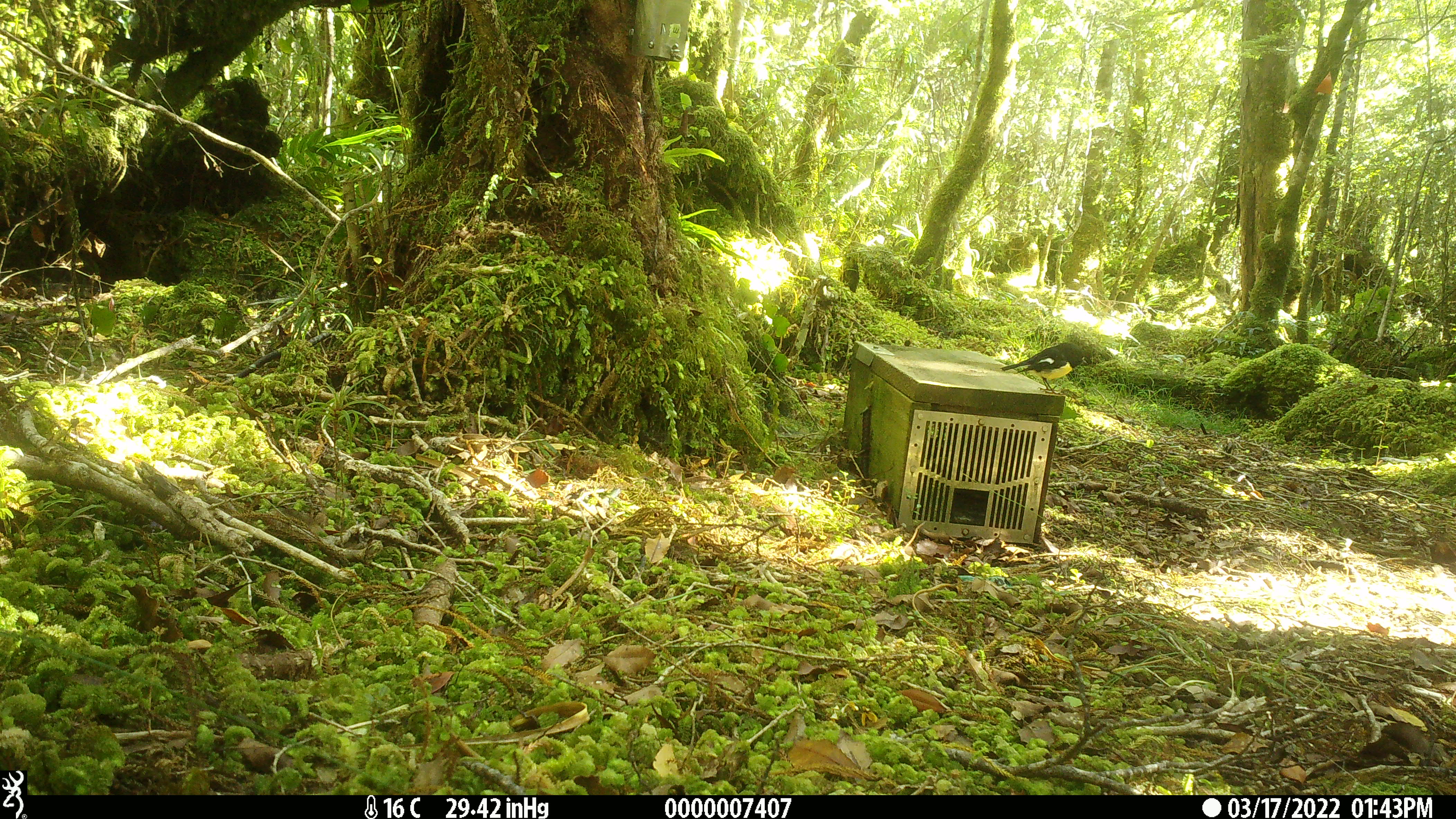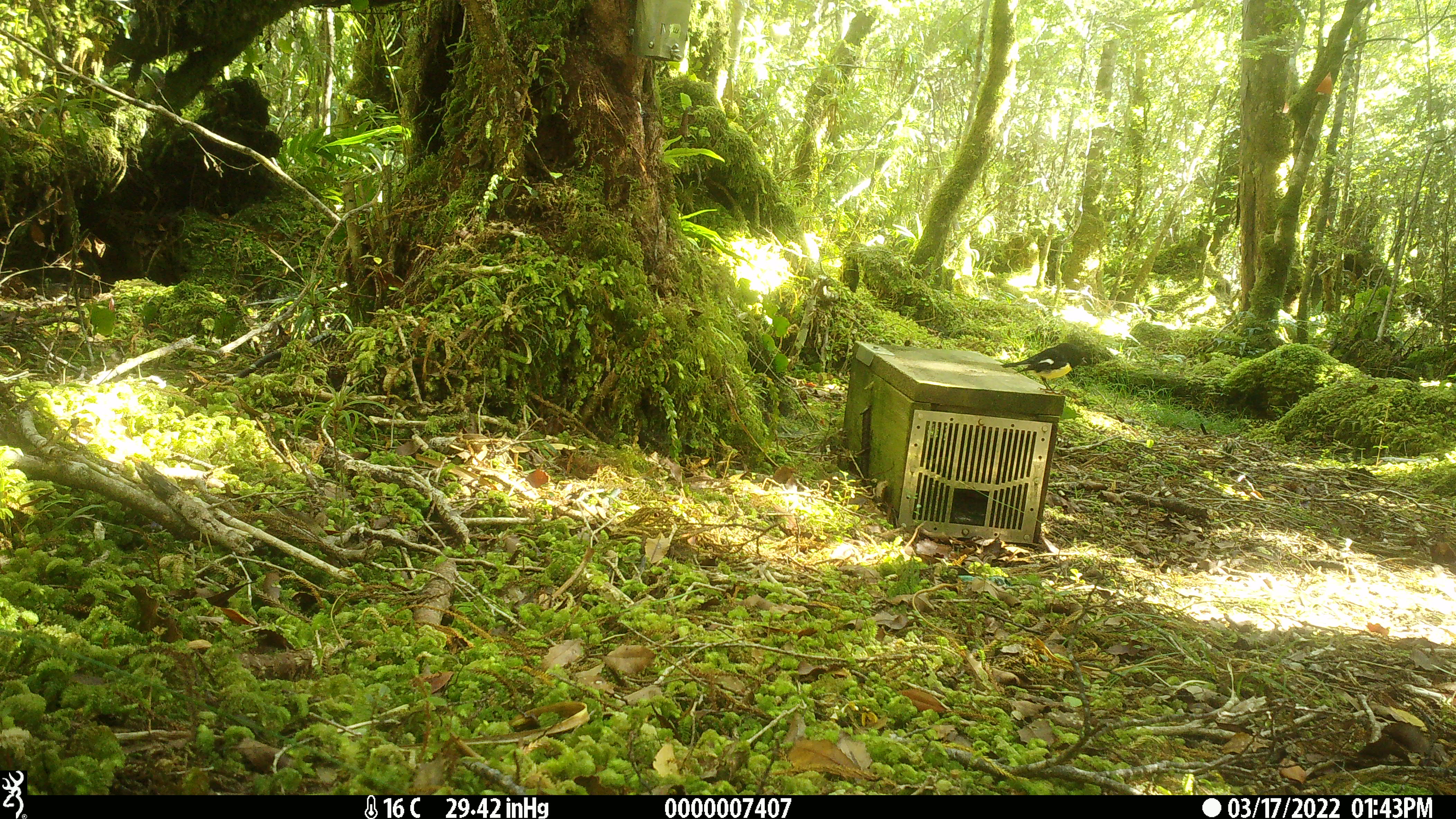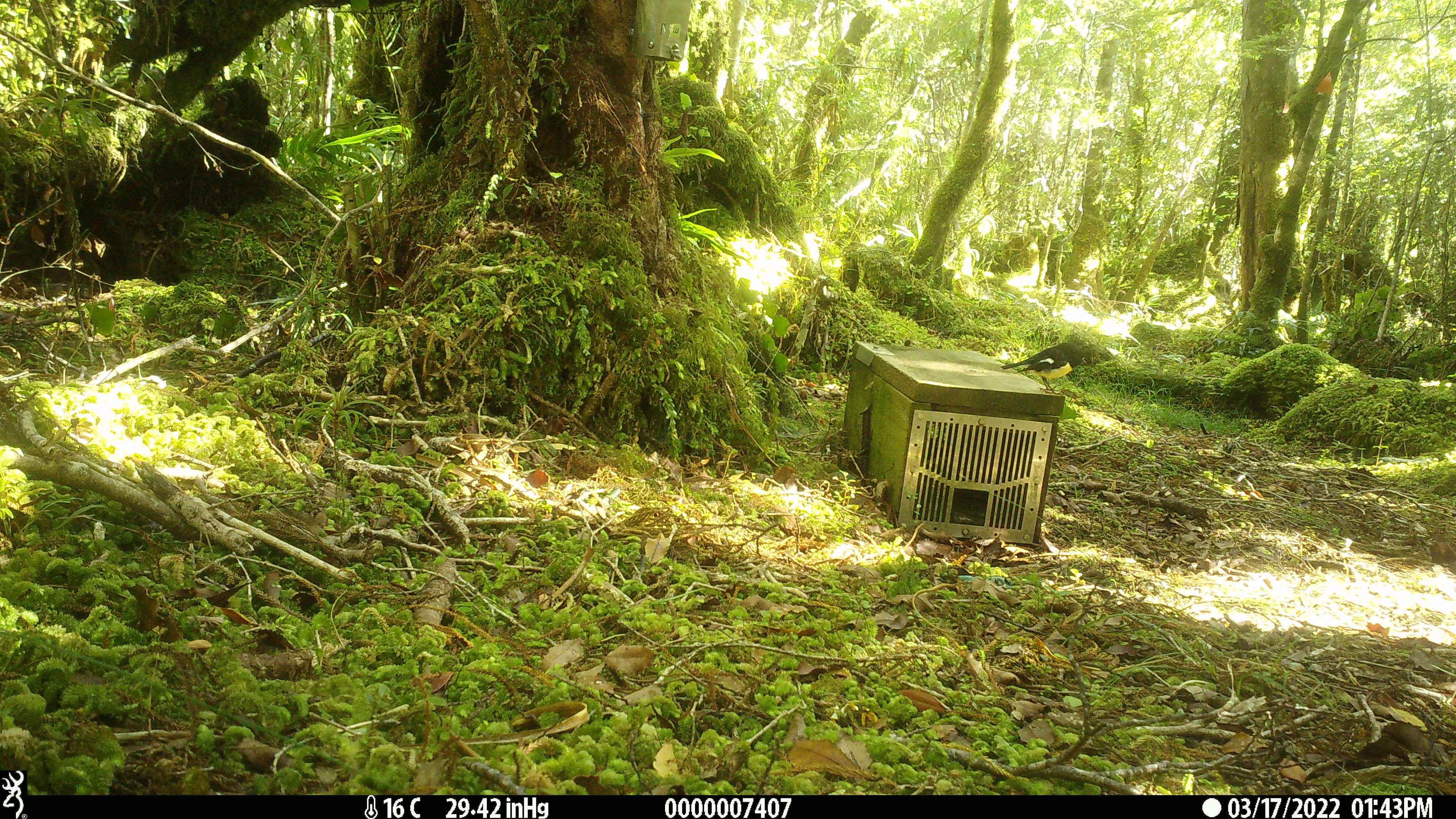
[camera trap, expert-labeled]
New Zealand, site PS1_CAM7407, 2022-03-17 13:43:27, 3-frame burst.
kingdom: Animalia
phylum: Chordata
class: Aves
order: Passeriformes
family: Petroicidae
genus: Petroica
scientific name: Petroica macrocephala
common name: tomtit